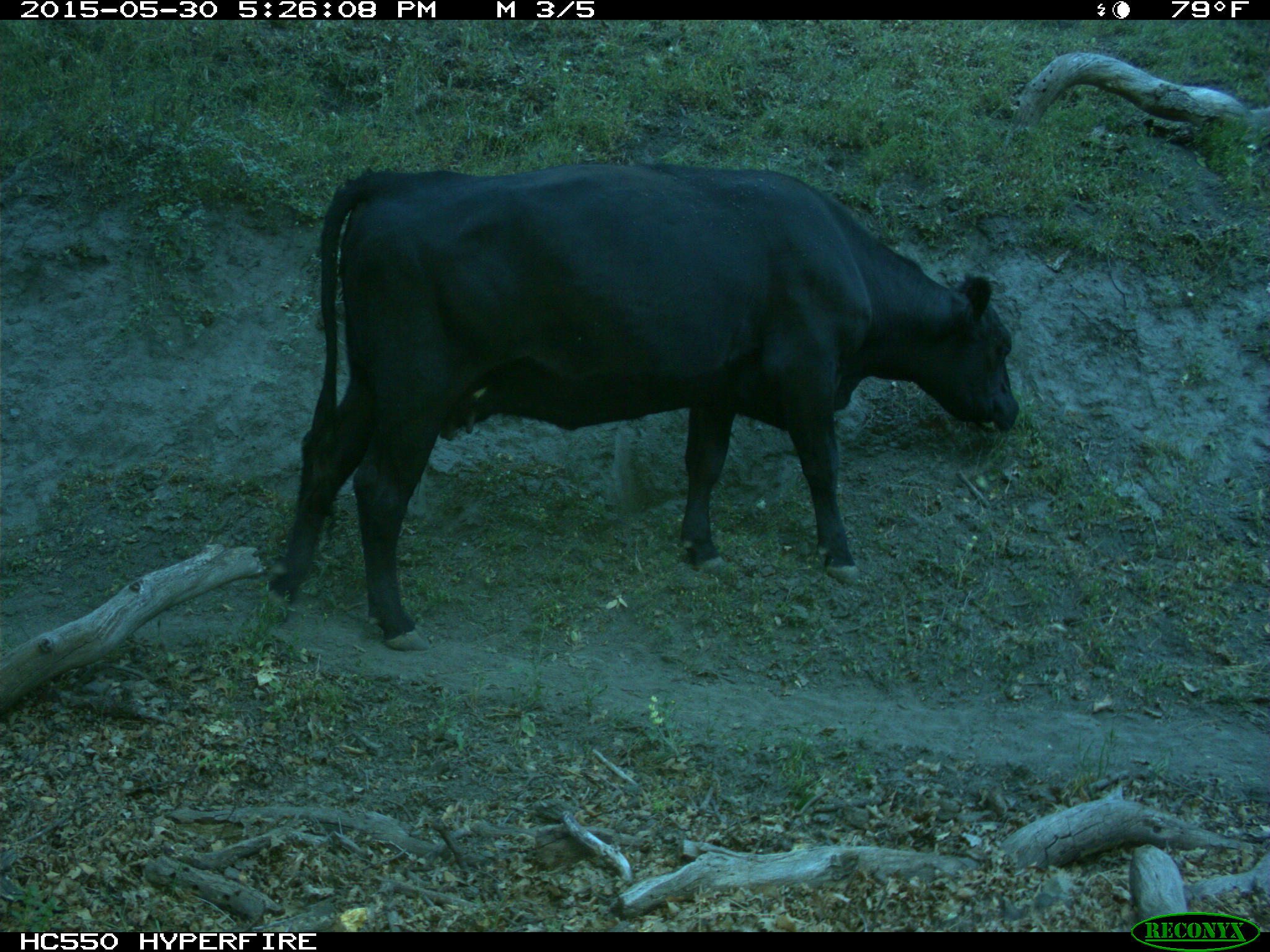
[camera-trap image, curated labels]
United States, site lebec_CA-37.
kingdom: Animalia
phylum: Chordata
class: Mammalia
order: Artiodactyla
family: Bovidae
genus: Bos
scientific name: Bos taurus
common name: domestic cow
Bos taurus (domestic cow).